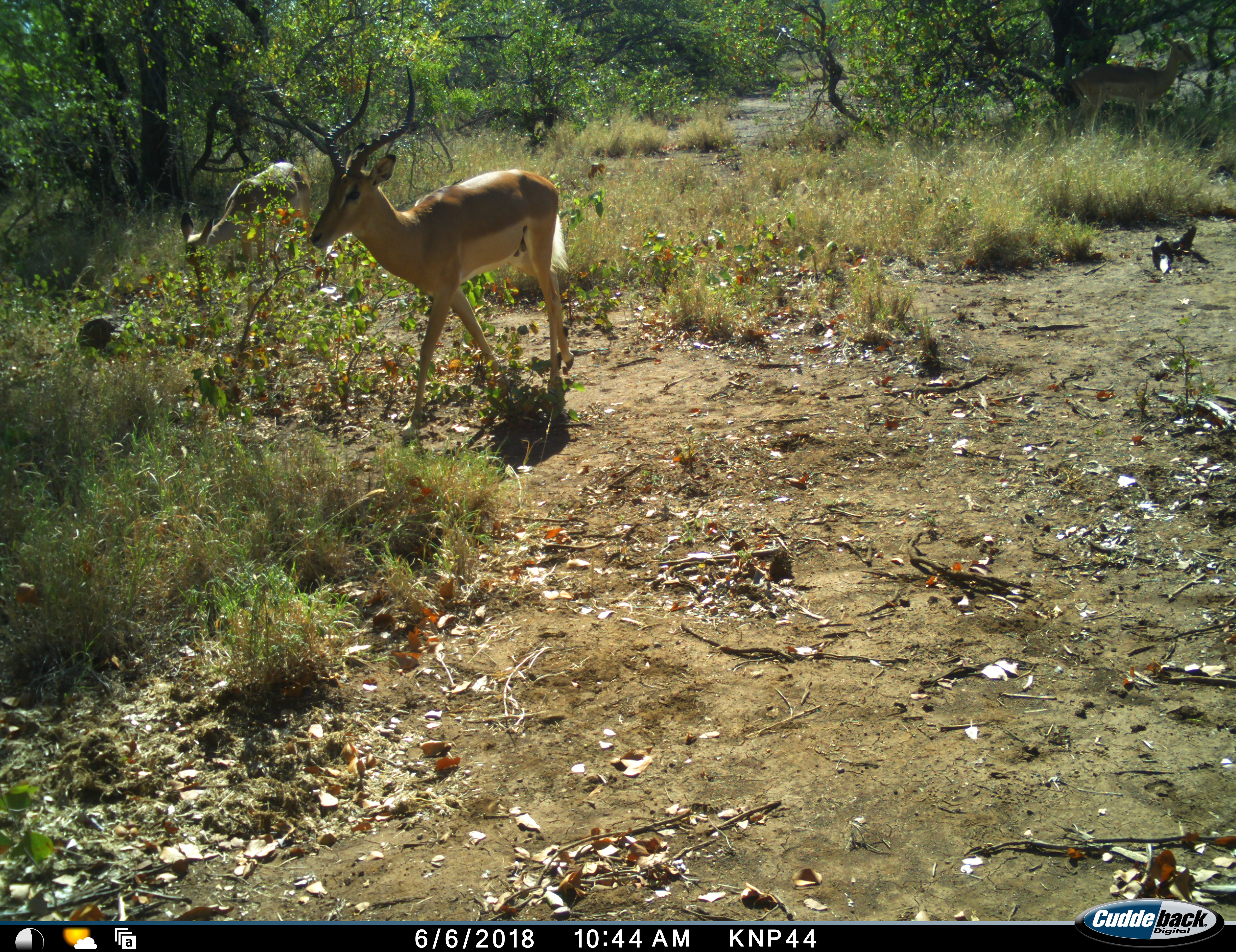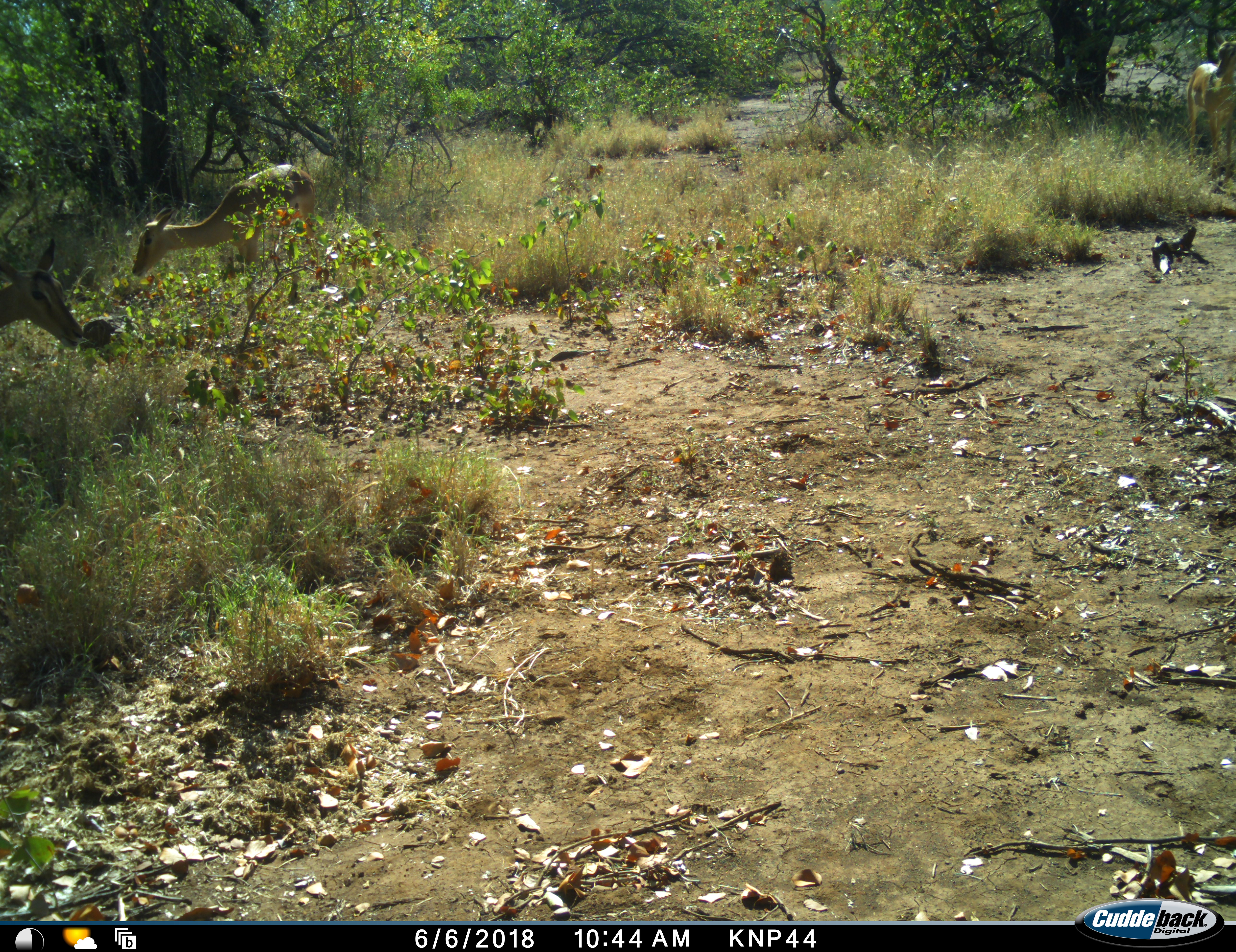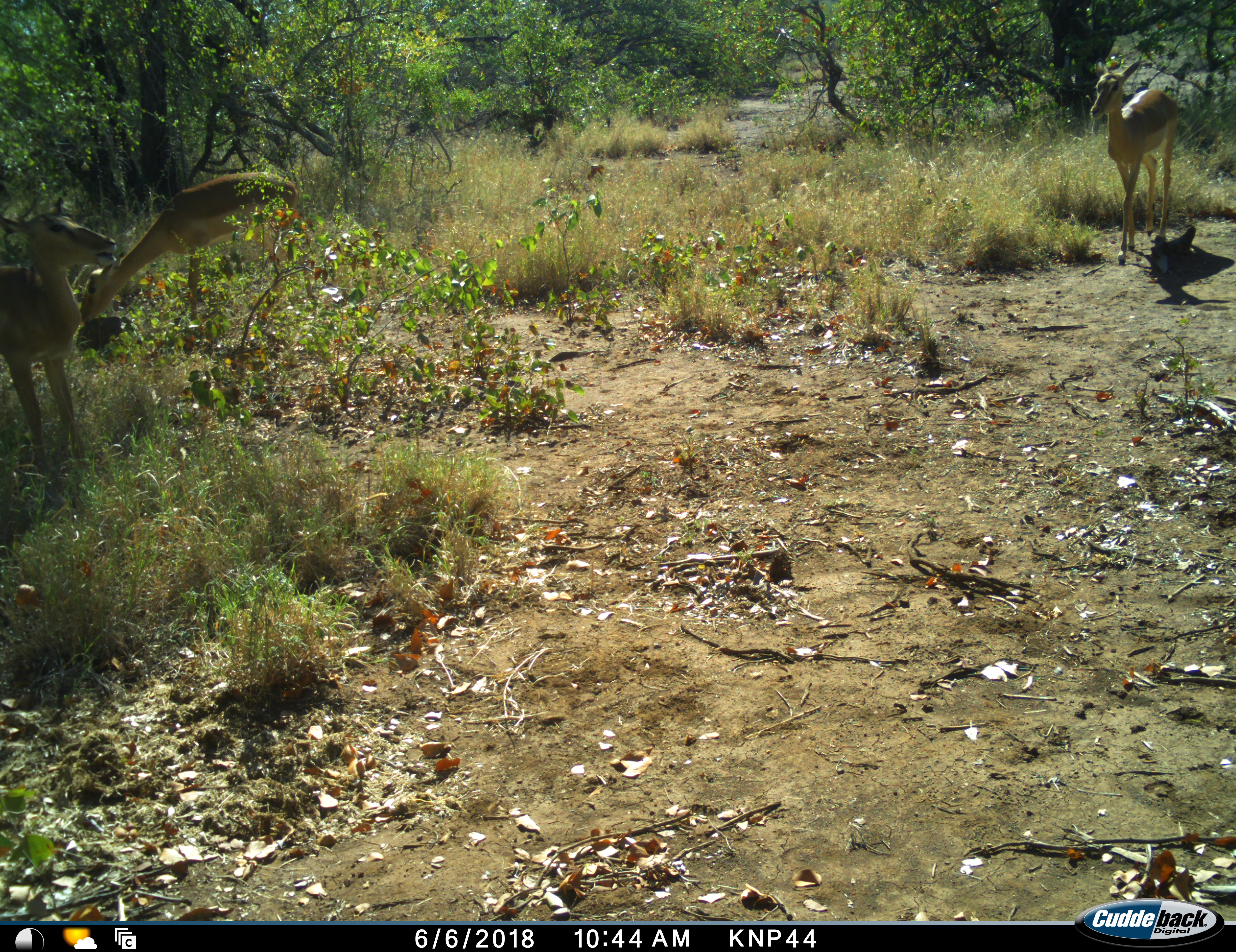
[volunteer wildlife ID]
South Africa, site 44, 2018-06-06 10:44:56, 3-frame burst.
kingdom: Animalia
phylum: Chordata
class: Mammalia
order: Artiodactyla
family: Bovidae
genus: Aepyceros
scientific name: Aepyceros melampus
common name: impala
Impala (Aepyceros melampus), count 4. Behavior (volunteer vote fractions): standing 40%, resting 0%, moving 100%, interacting 0%. Young present (vote fraction): 0%. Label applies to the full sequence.